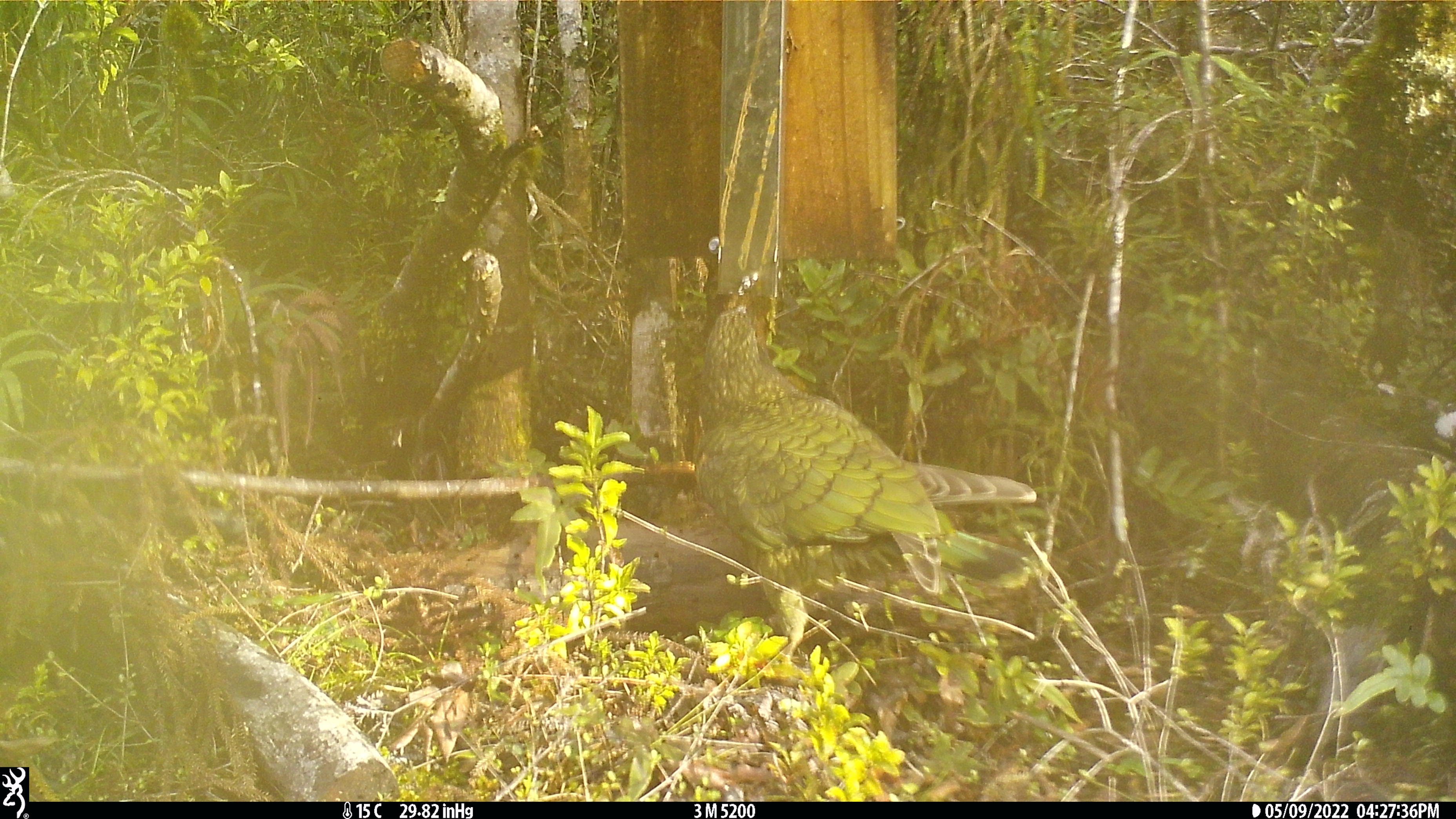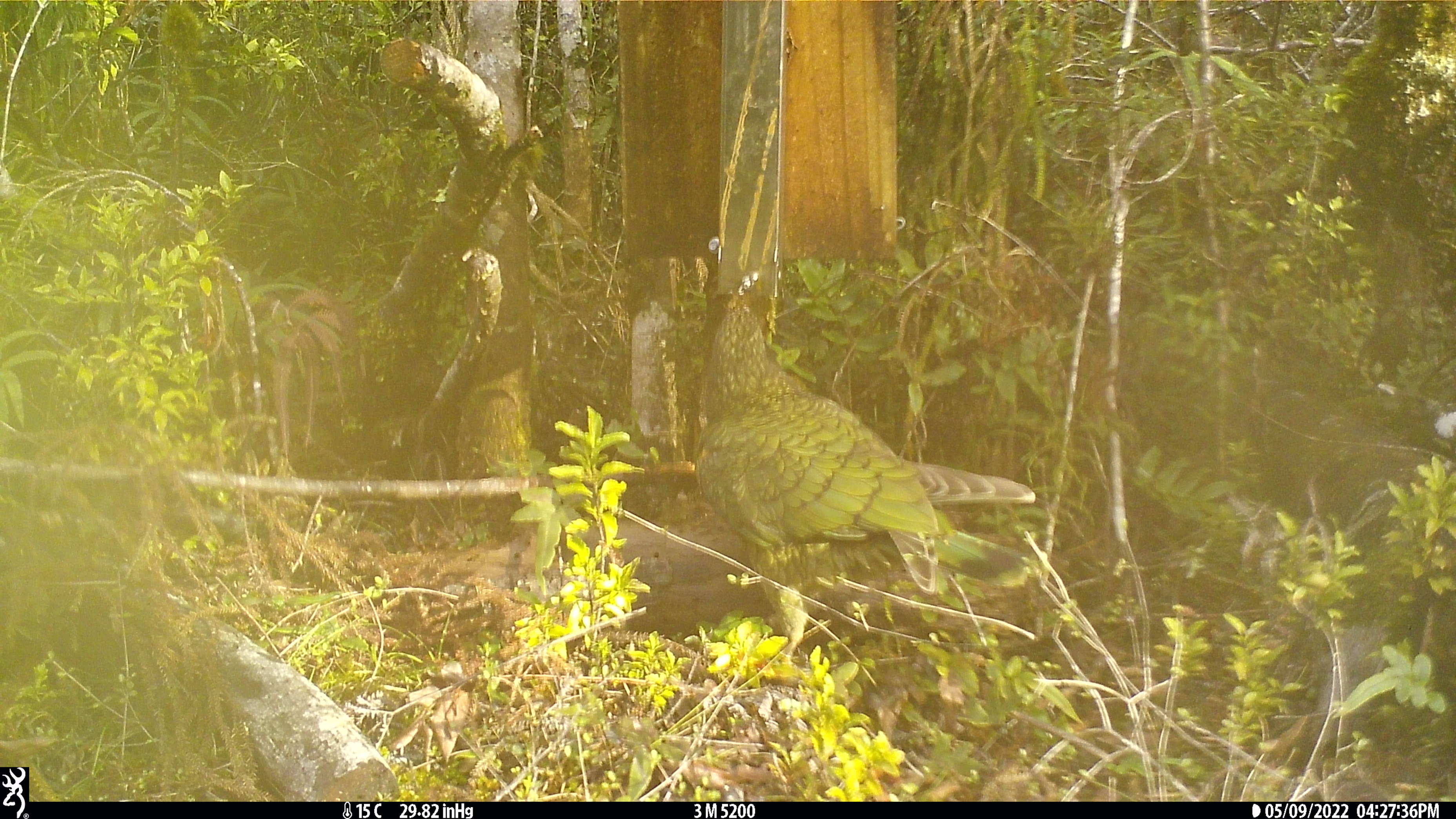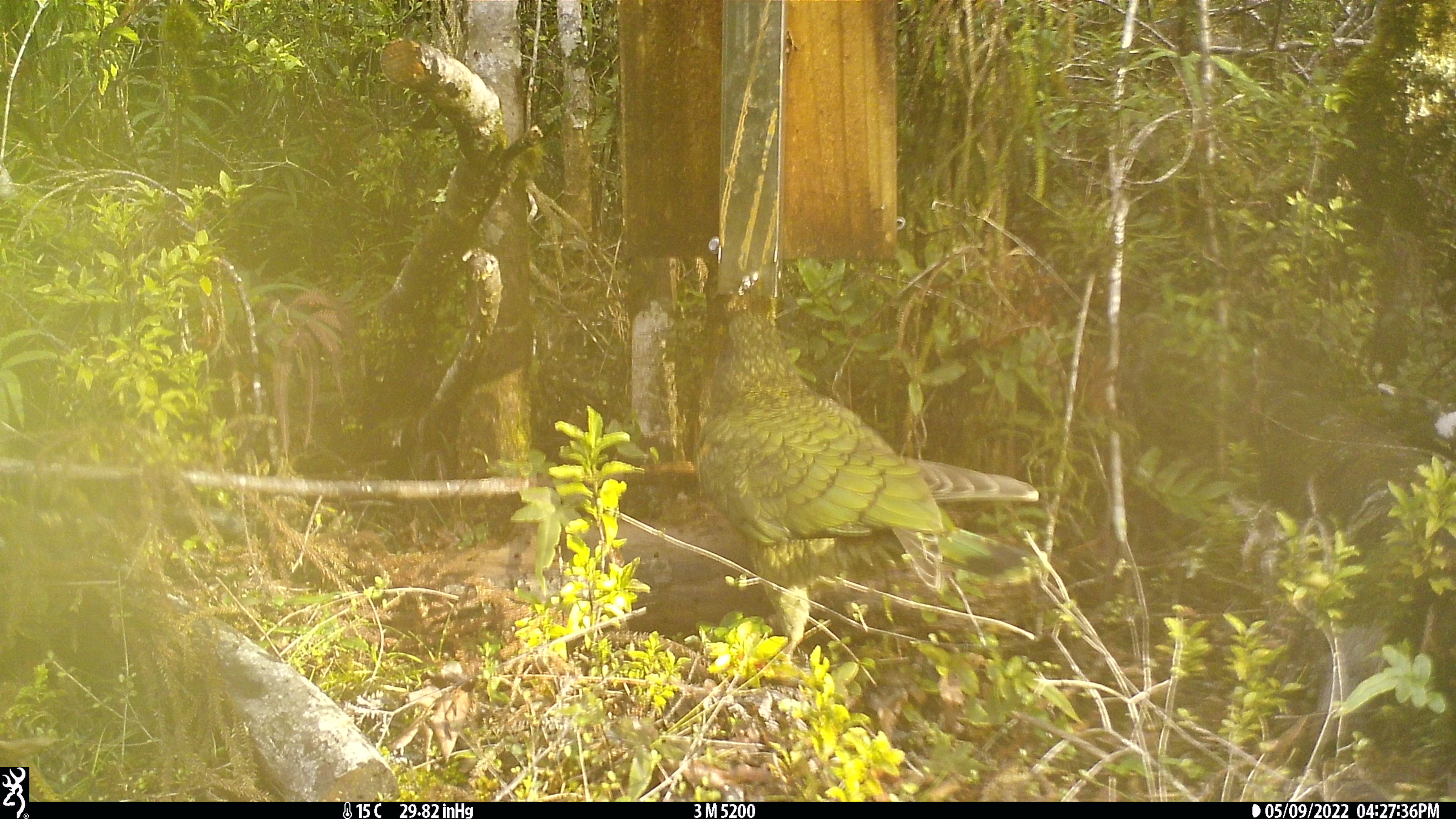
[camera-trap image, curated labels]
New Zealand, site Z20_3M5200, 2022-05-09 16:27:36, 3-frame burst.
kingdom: Animalia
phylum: Chordata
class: Aves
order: Psittaciformes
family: Strigopidae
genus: Nestor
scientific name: Nestor notabilis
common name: kea